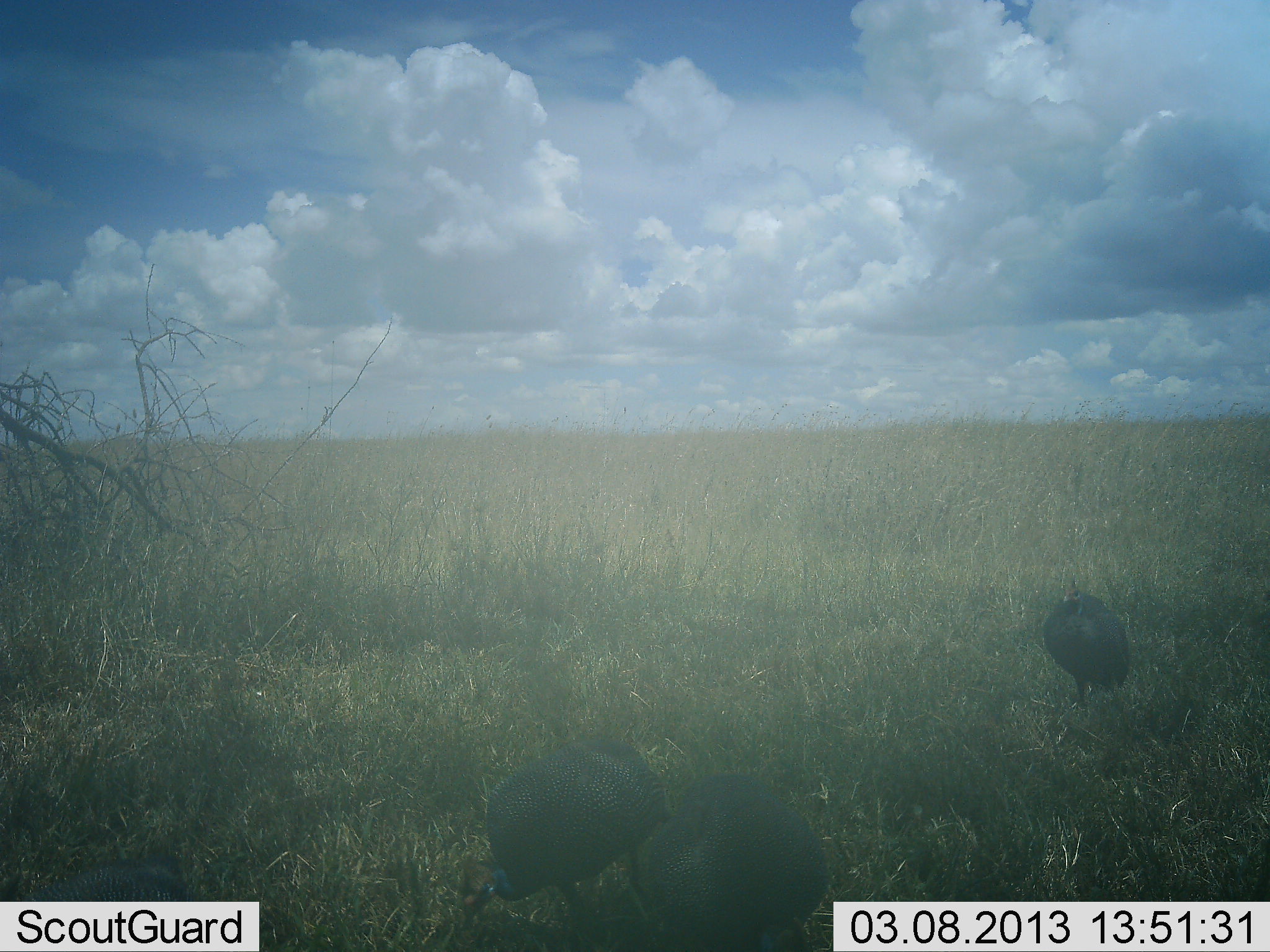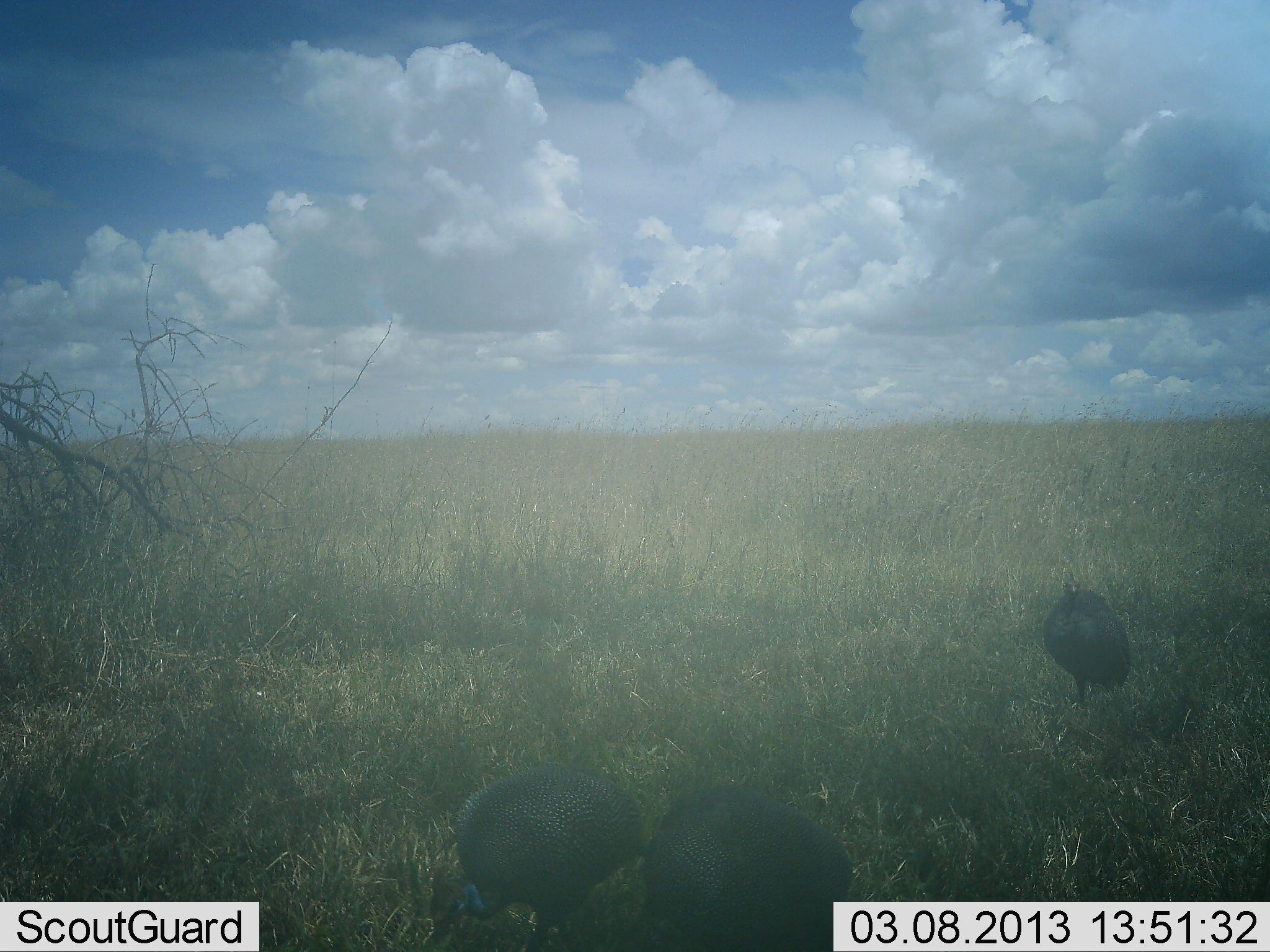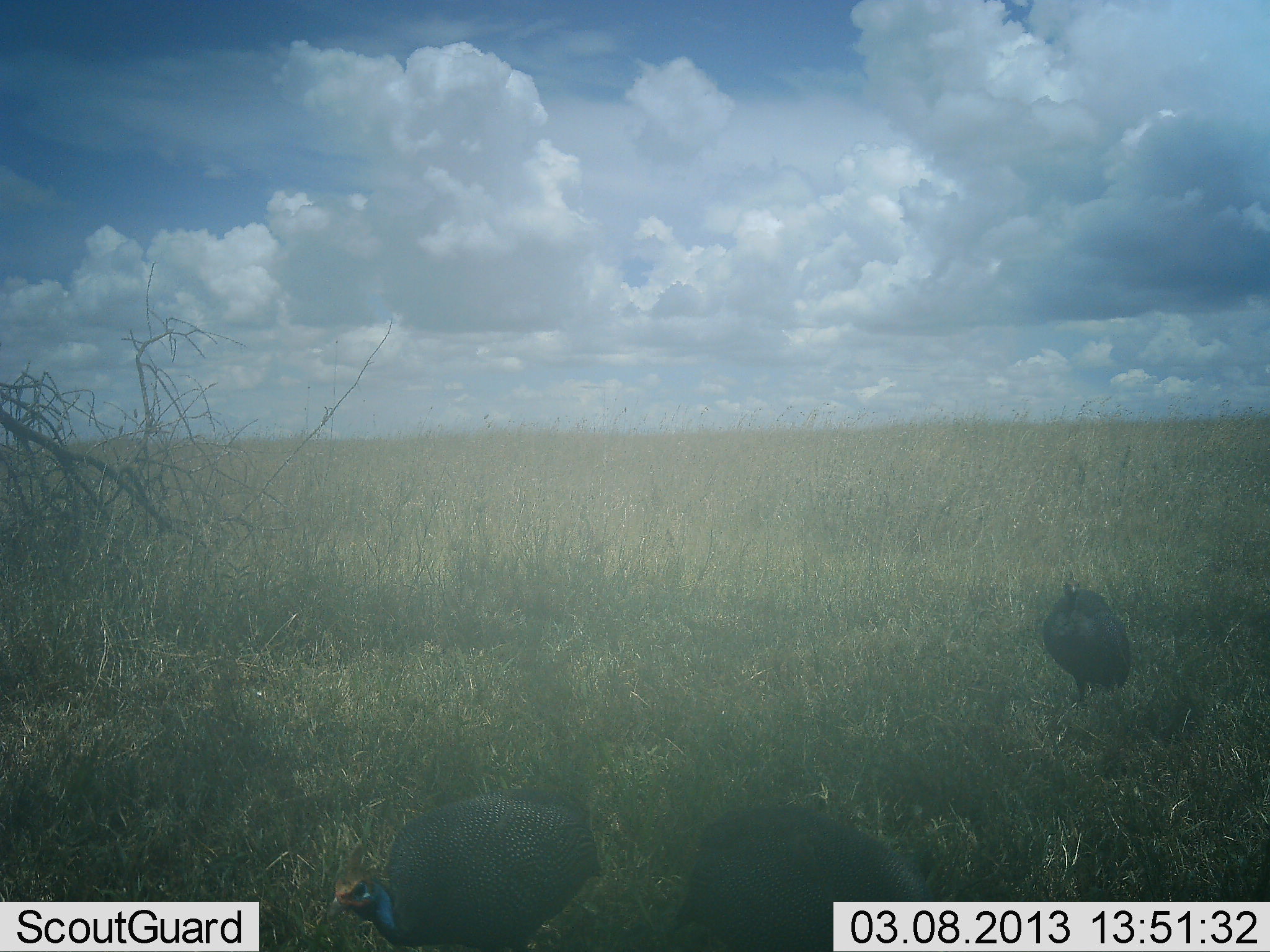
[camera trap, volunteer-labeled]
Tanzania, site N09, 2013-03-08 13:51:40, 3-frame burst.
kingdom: Animalia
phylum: Chordata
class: Aves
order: Galliformes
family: Numididae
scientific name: Numididae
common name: guinea fowl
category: guineafowl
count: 3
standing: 66%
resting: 9%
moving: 40%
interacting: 6%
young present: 0%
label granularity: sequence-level